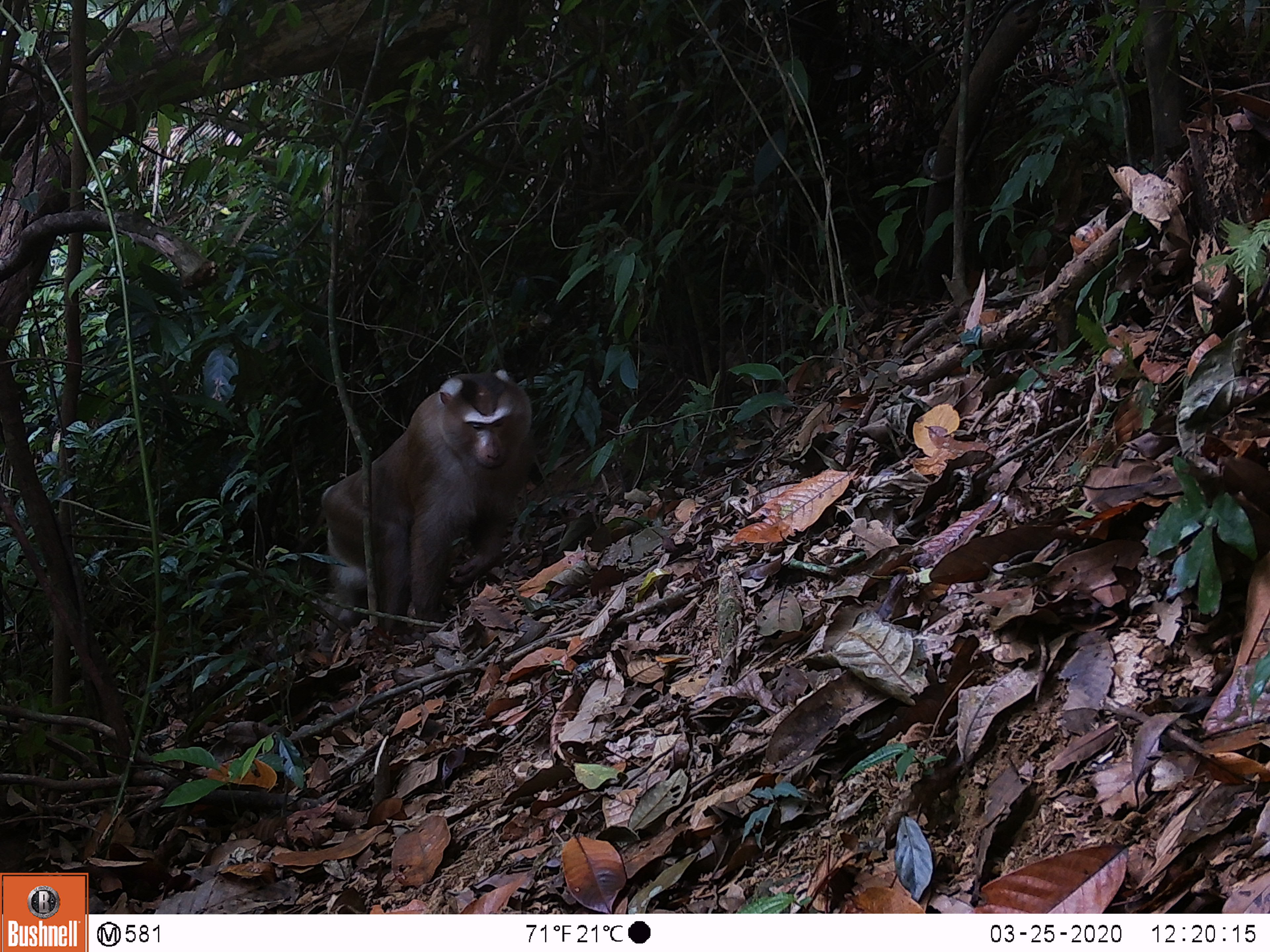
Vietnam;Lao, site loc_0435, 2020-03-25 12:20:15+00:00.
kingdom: Animalia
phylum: Chordata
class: Mammalia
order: Primates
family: Cercopithecidae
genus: Macaca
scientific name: Macaca nemestrina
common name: pig-tailed macaque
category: pig tailed macaque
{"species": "pig tailed macaque (pig-tailed macaque) (Macaca nemestrina)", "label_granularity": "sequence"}